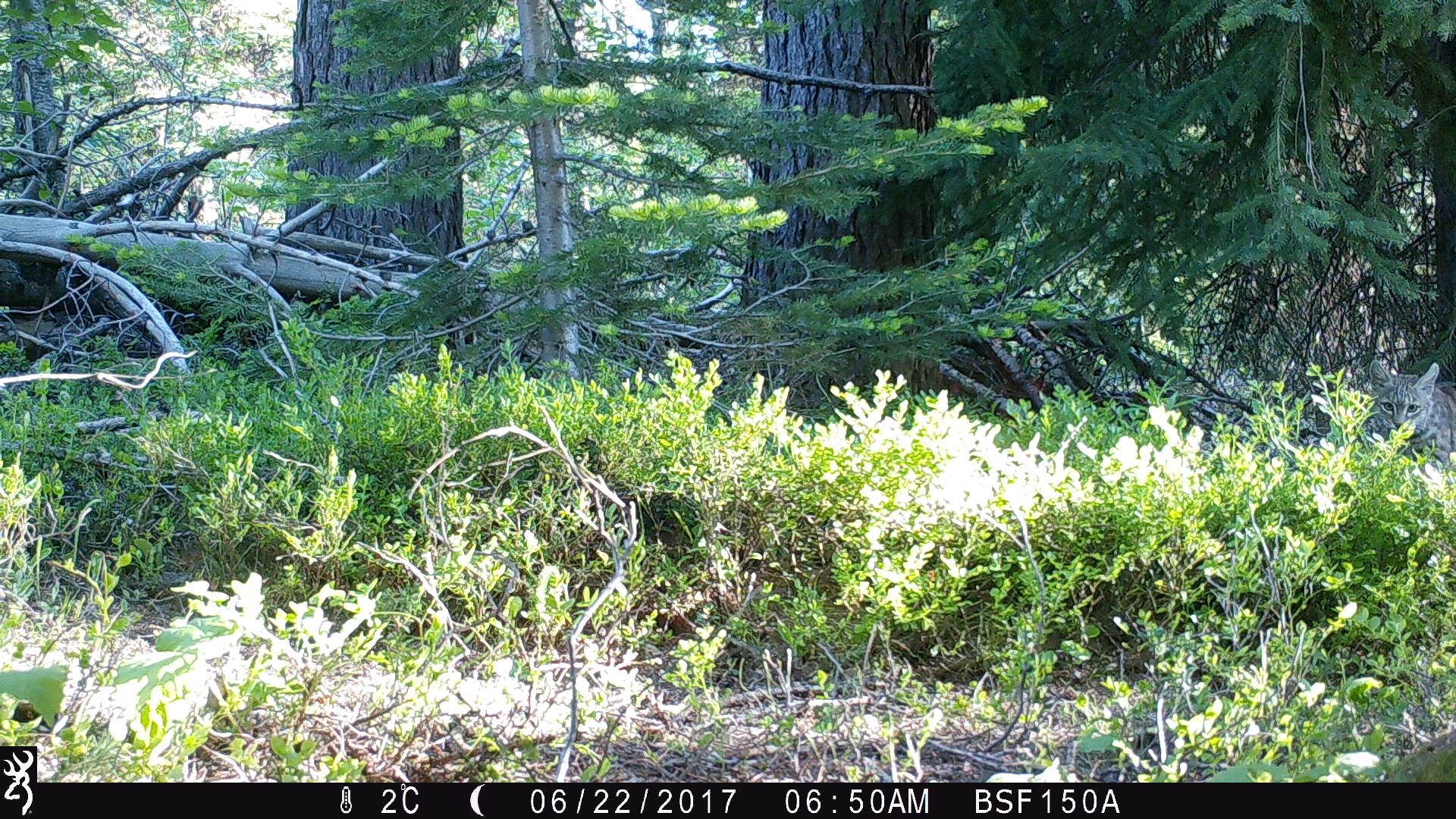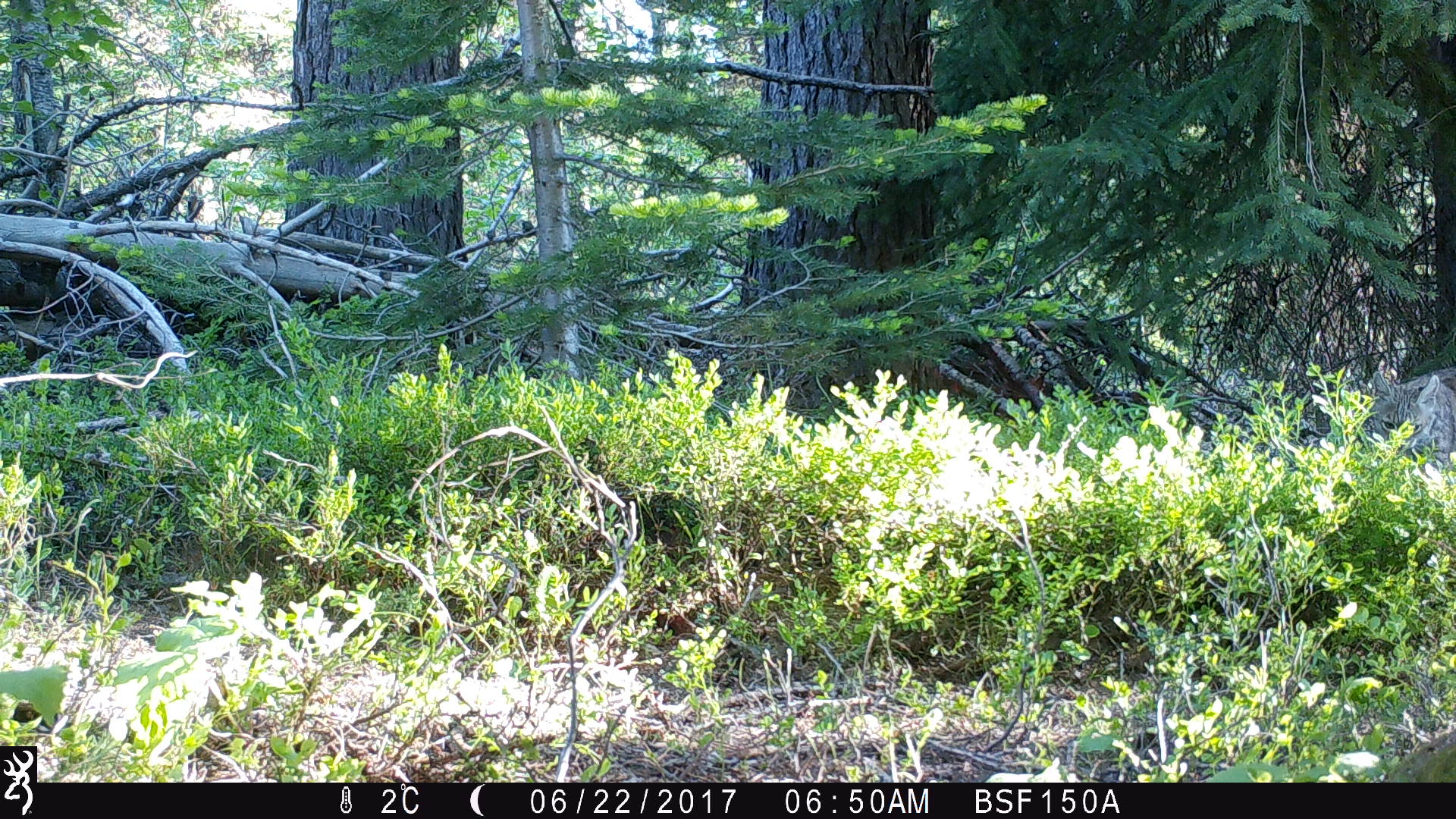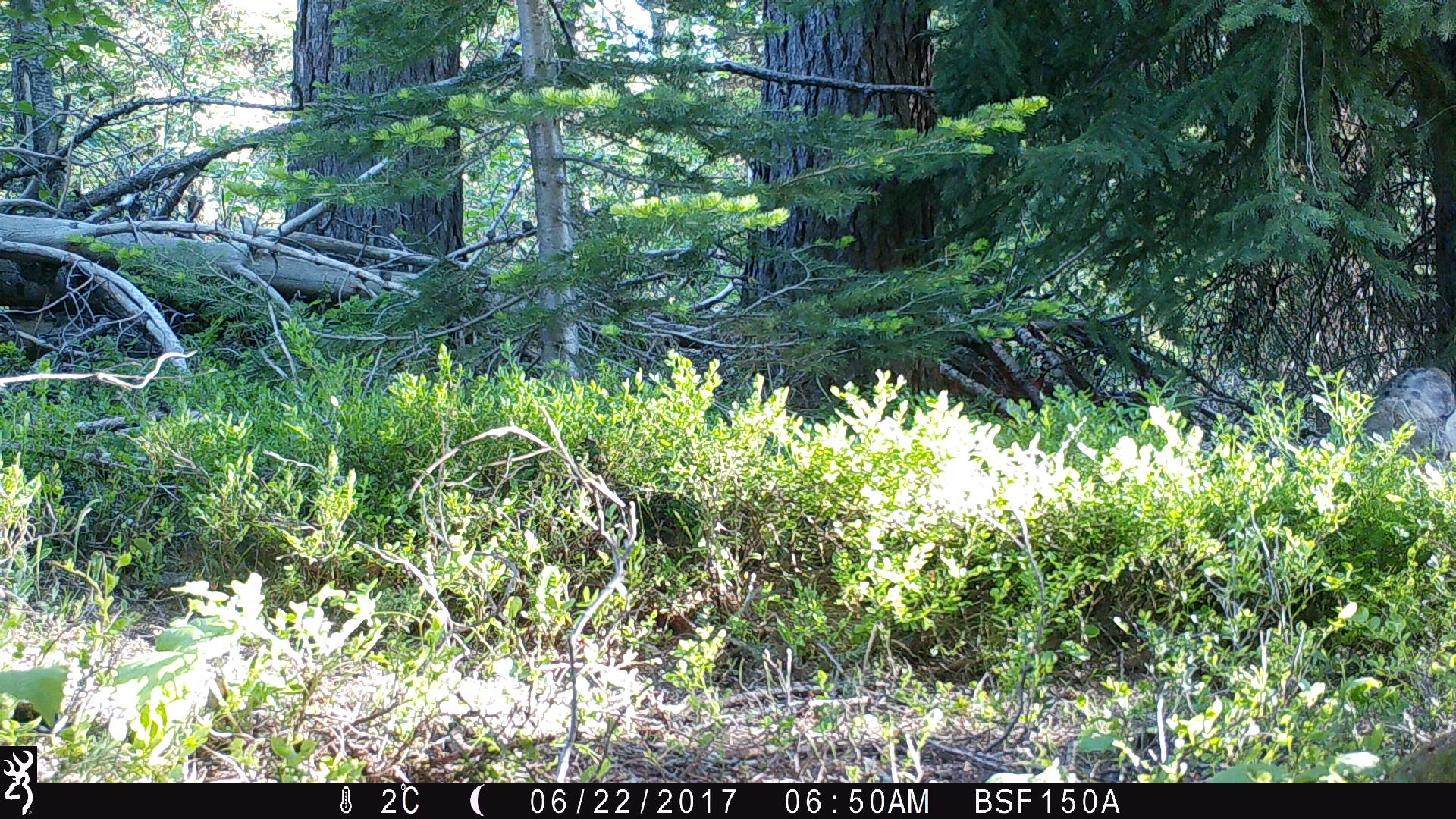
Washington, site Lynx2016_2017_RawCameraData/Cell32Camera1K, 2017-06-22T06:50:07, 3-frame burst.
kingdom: Animalia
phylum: Chordata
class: Mammalia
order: Carnivora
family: Felidae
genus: Lynx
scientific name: Lynx rufus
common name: bobcat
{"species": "Lynx rufus (bobcat)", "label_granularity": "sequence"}